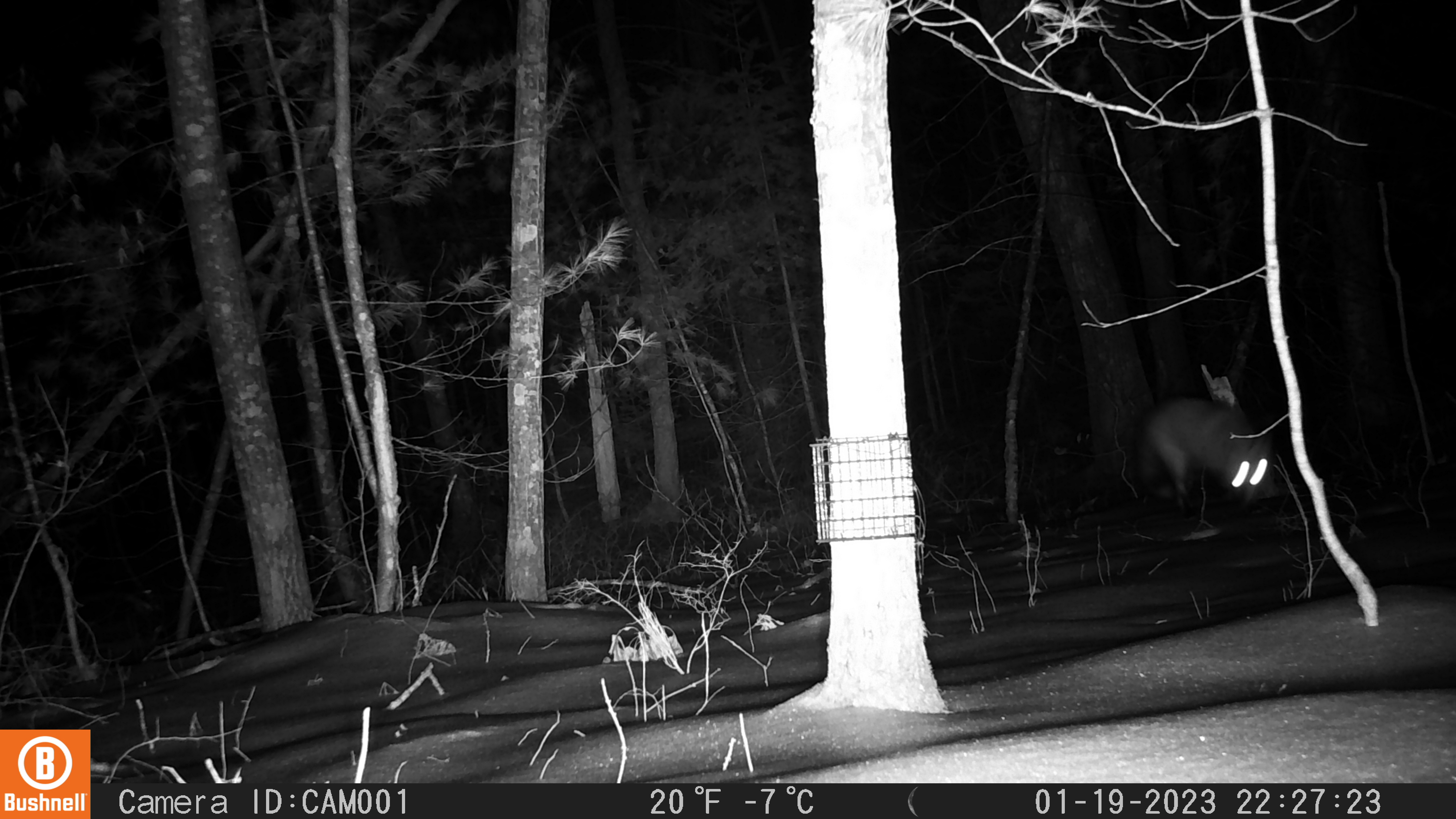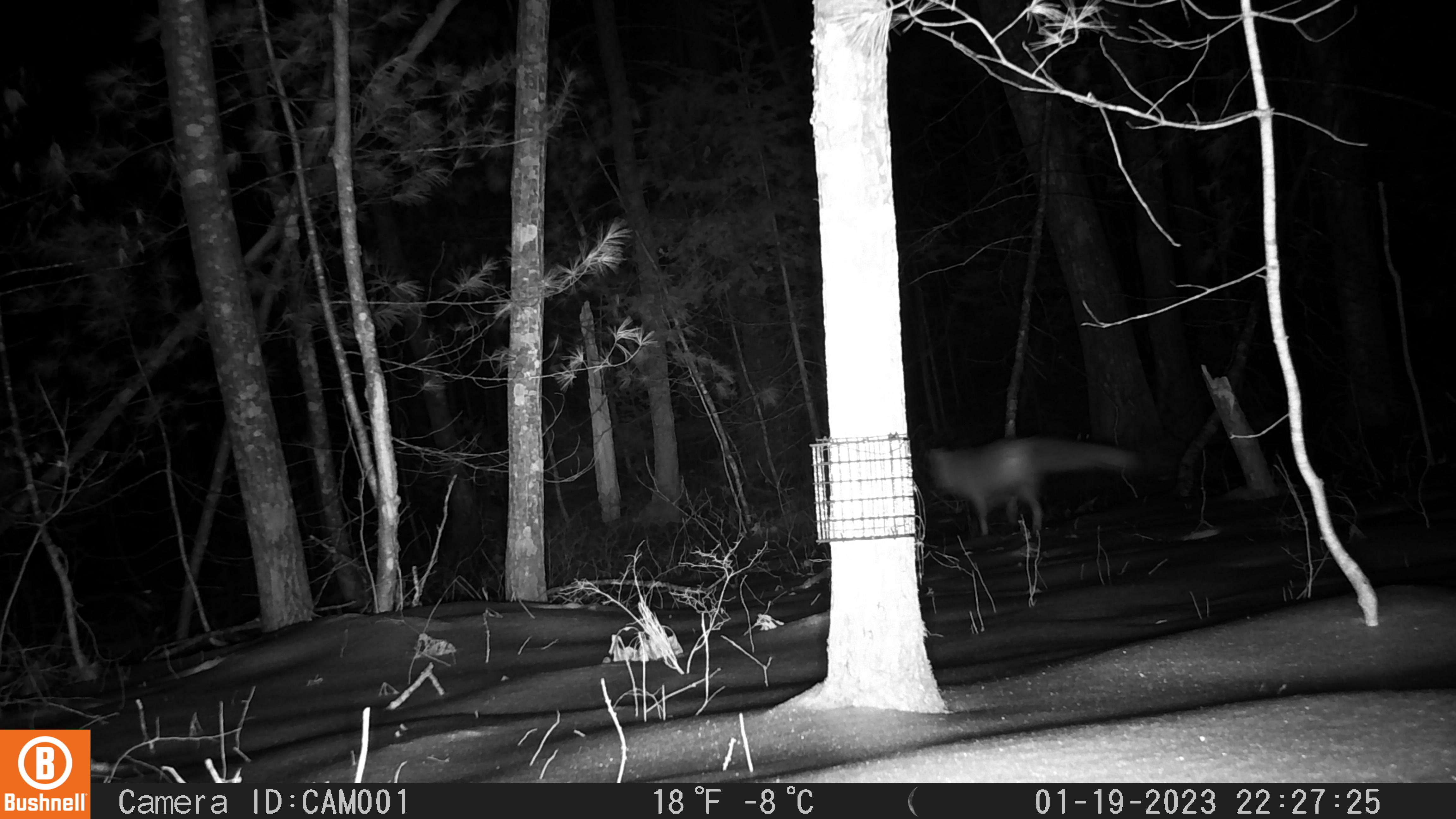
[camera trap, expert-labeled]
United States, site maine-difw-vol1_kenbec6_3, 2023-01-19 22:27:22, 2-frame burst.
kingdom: Animalia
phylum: Chordata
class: Mammalia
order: Carnivora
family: Canidae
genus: Vulpes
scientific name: Vulpes vulpes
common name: red fox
Red fox (Vulpes vulpes).